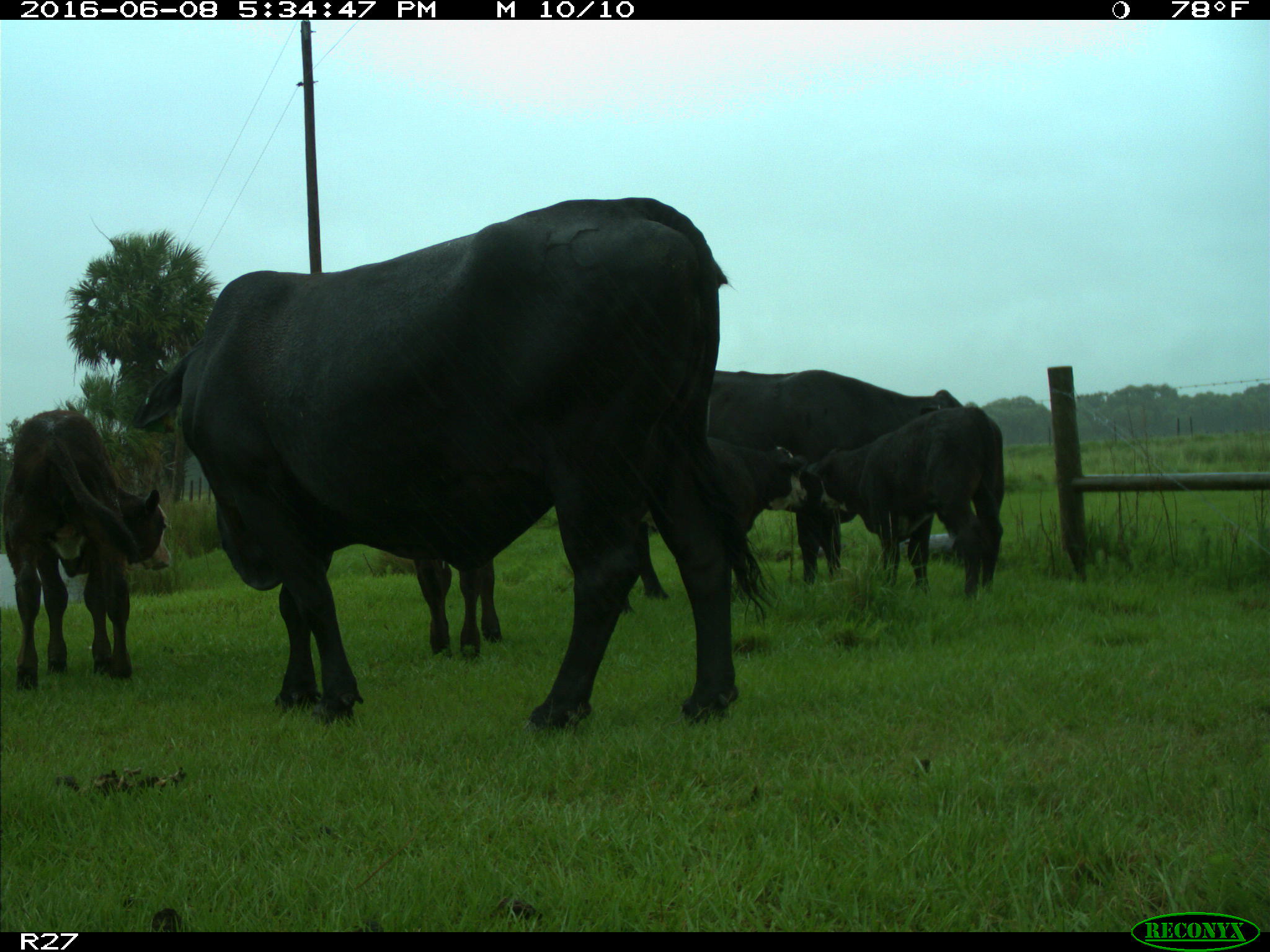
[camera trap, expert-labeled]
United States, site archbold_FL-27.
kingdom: Animalia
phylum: Chordata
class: Mammalia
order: Artiodactyla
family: Bovidae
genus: Bos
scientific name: Bos taurus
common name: domestic cow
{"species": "Bos taurus (domestic cow)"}